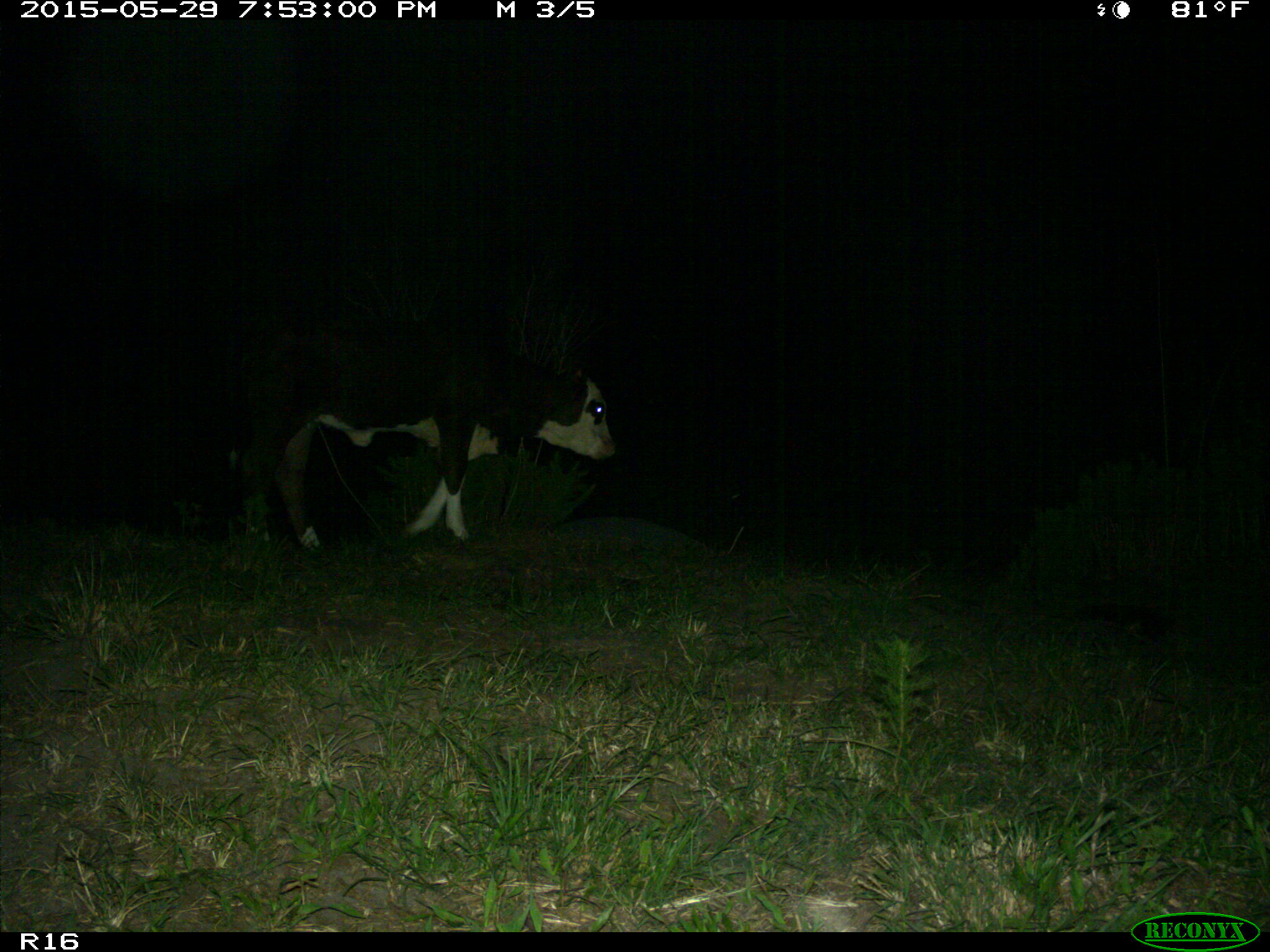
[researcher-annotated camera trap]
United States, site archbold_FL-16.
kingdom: Animalia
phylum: Chordata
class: Mammalia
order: Artiodactyla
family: Bovidae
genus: Bos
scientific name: Bos taurus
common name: domestic cow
Bos taurus (domestic cow).